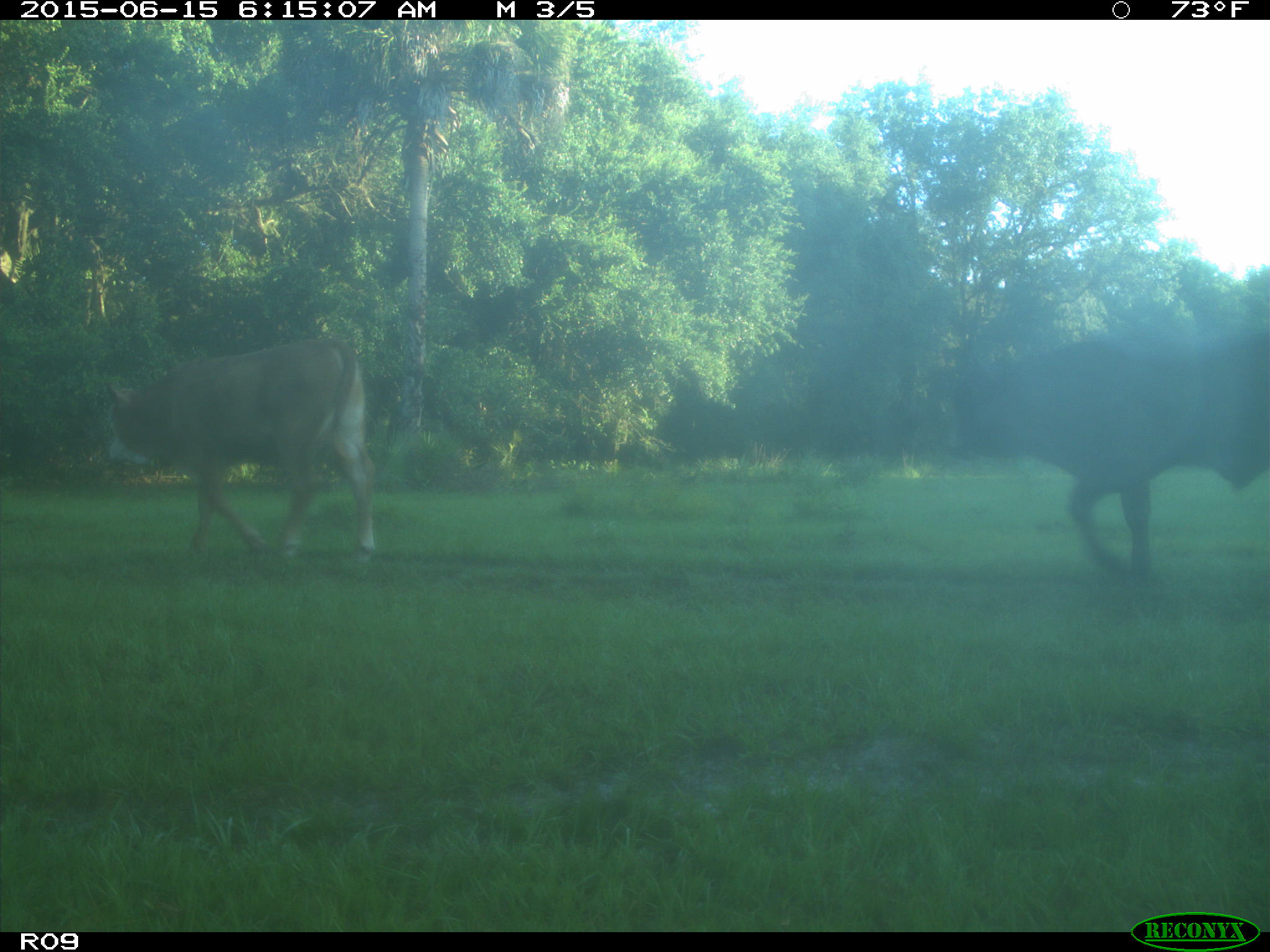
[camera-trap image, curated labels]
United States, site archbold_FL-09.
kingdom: Animalia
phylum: Chordata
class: Mammalia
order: Artiodactyla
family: Bovidae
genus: Bos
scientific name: Bos taurus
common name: domestic cow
Bos taurus (domestic cow).